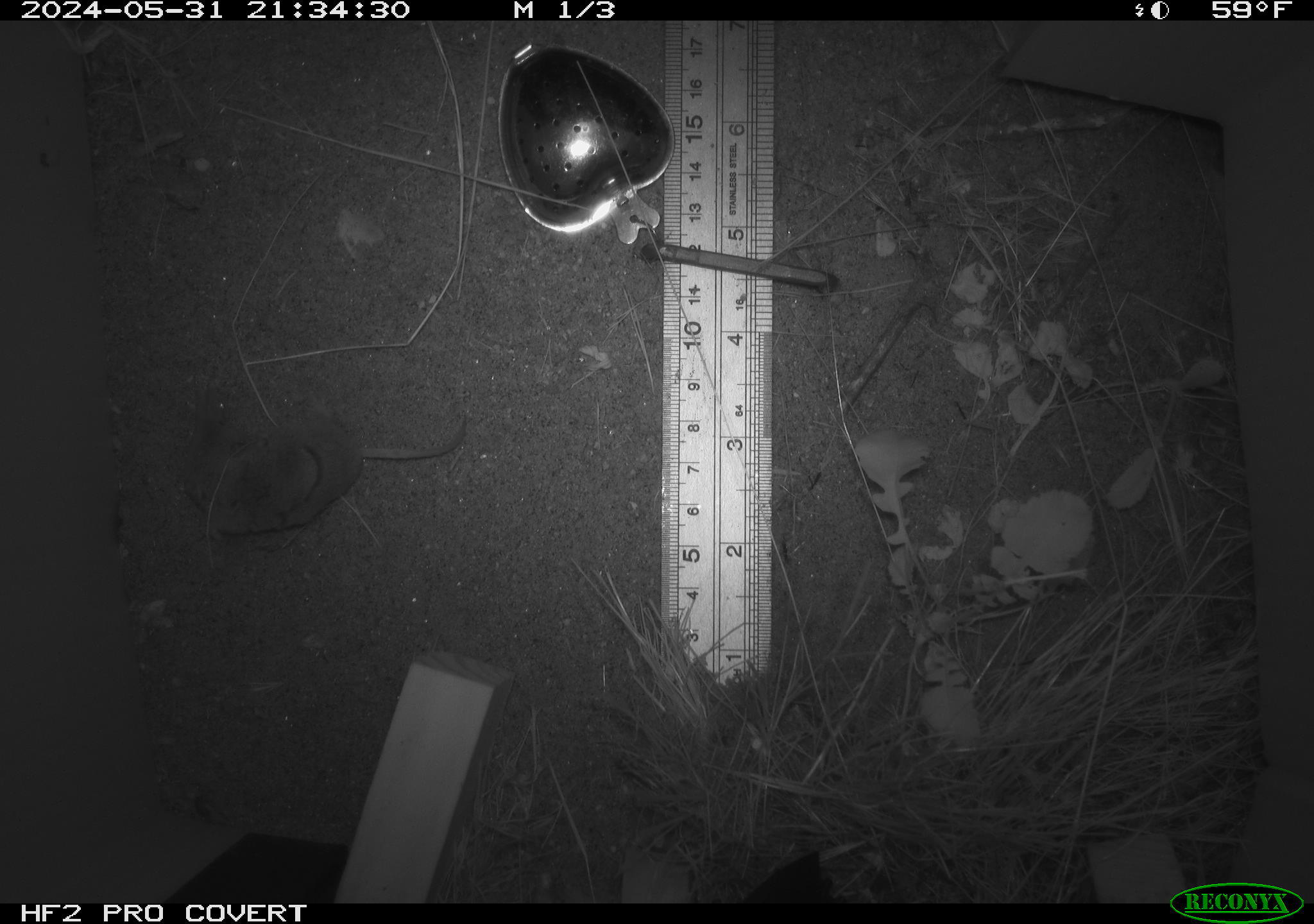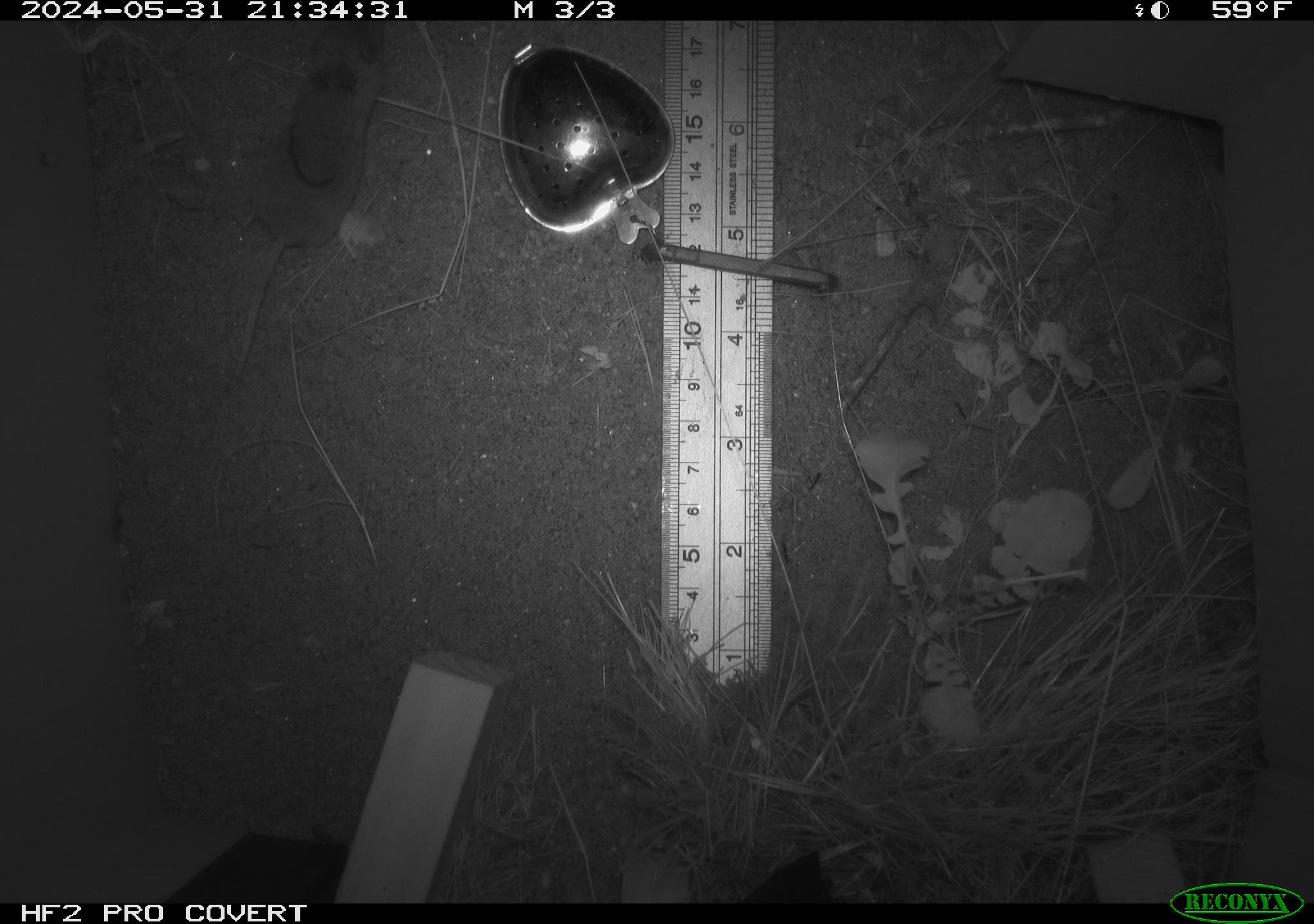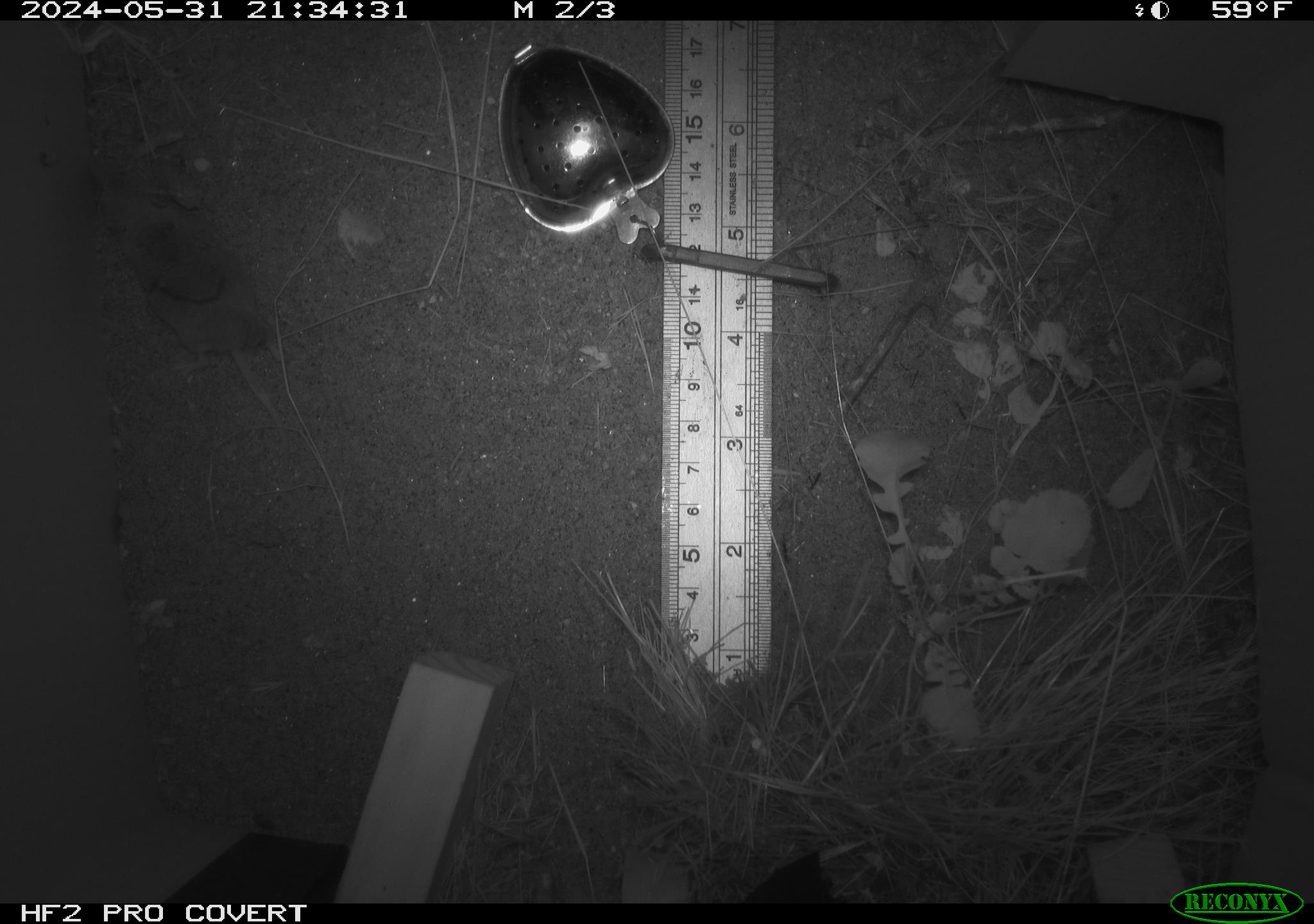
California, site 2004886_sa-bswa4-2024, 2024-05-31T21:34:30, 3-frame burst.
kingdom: Animalia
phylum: Chordata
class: Mammalia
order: Rodentia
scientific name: Rodentia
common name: rodent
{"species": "rodent (Rodentia)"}